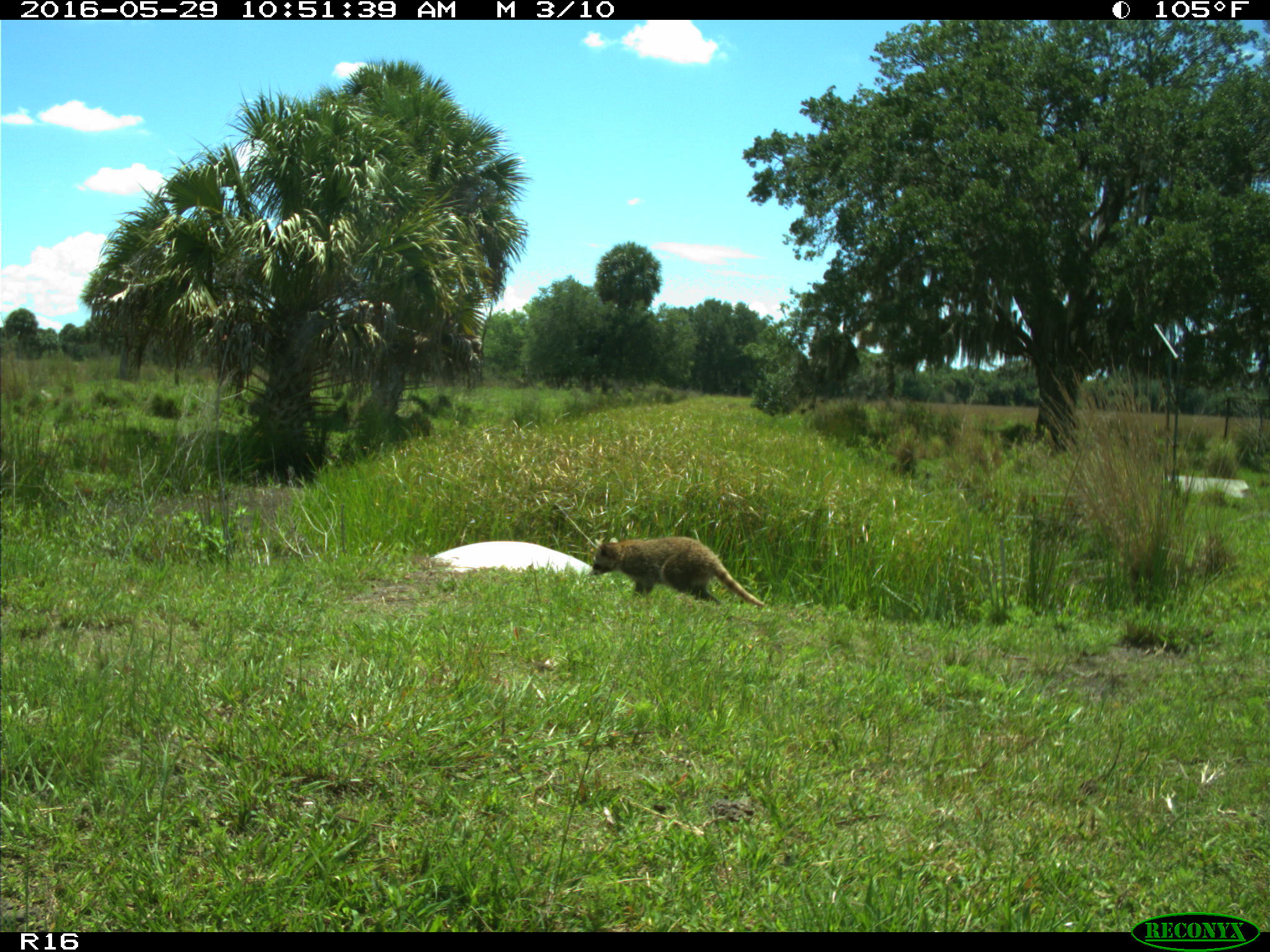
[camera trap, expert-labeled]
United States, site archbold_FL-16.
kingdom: Animalia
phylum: Chordata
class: Mammalia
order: Carnivora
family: Procyonidae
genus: Procyon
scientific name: Procyon lotor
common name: common raccoon